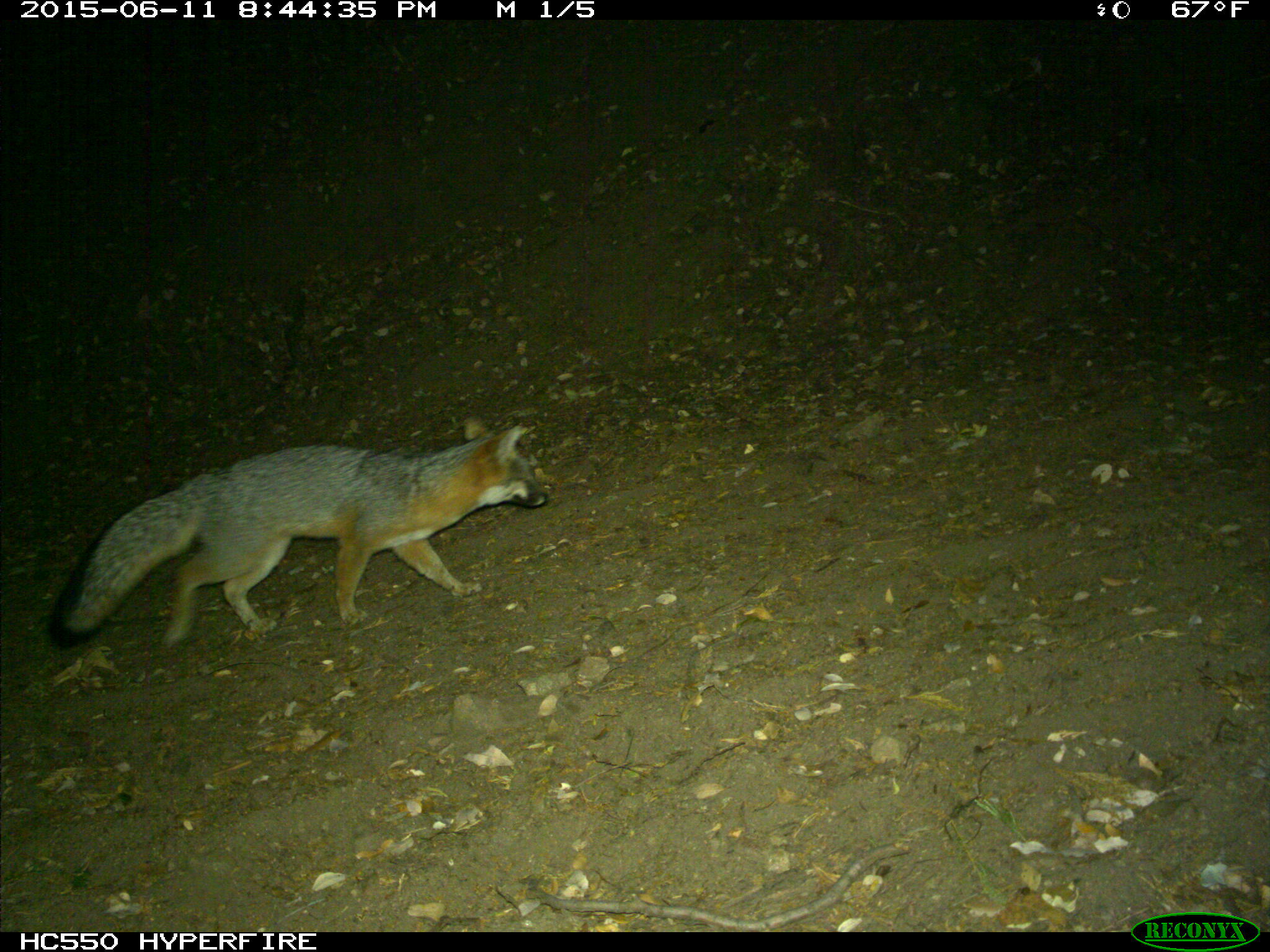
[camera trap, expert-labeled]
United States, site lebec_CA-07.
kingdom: Animalia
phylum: Chordata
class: Mammalia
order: Carnivora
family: Canidae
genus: Urocyon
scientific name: Urocyon cinereoargenteus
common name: gray fox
Urocyon cinereoargenteus (gray fox).